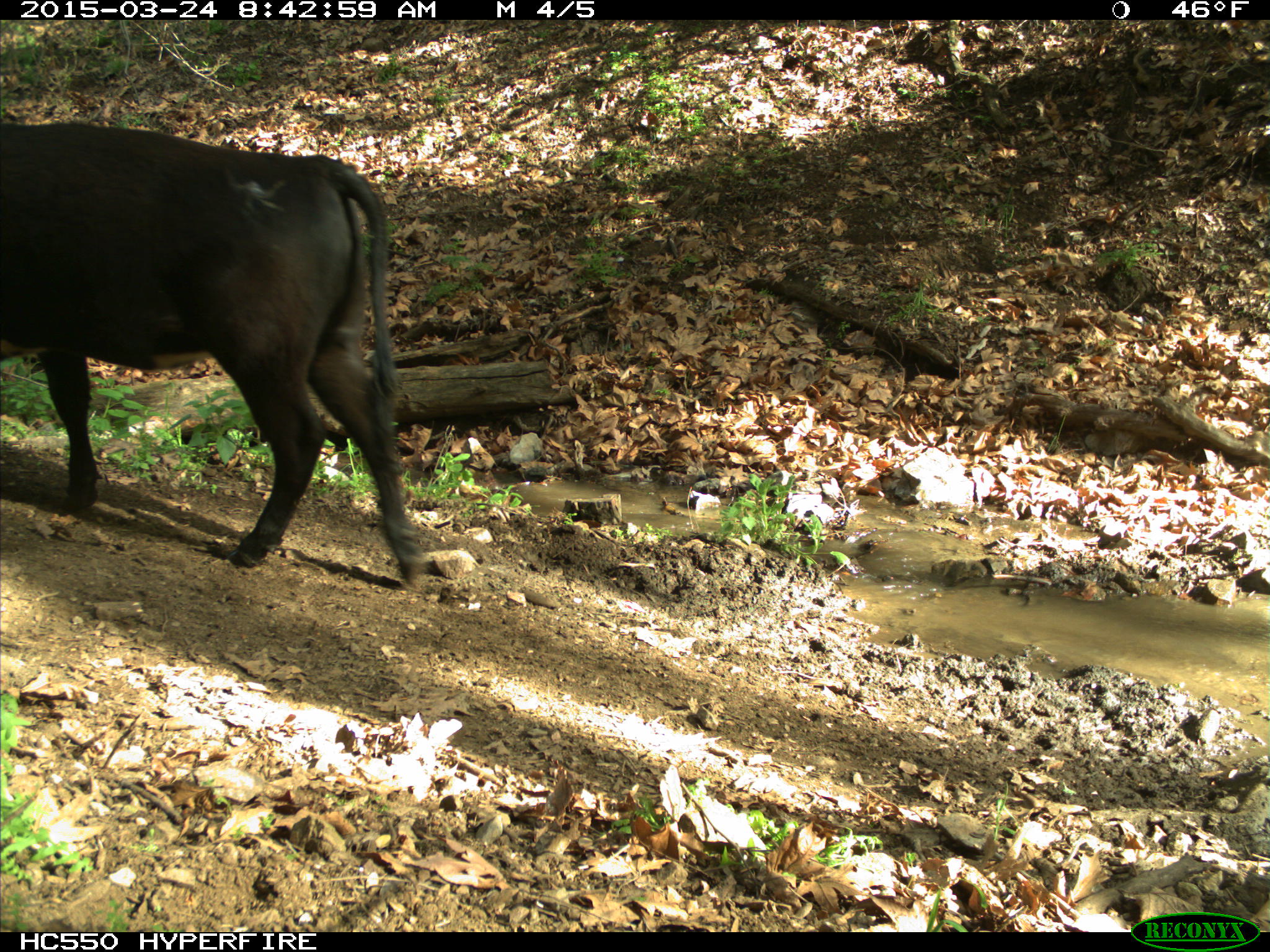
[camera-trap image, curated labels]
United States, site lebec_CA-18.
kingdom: Animalia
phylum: Chordata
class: Mammalia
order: Artiodactyla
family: Bovidae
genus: Bos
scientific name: Bos taurus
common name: domestic cow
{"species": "Bos taurus (domestic cow)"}